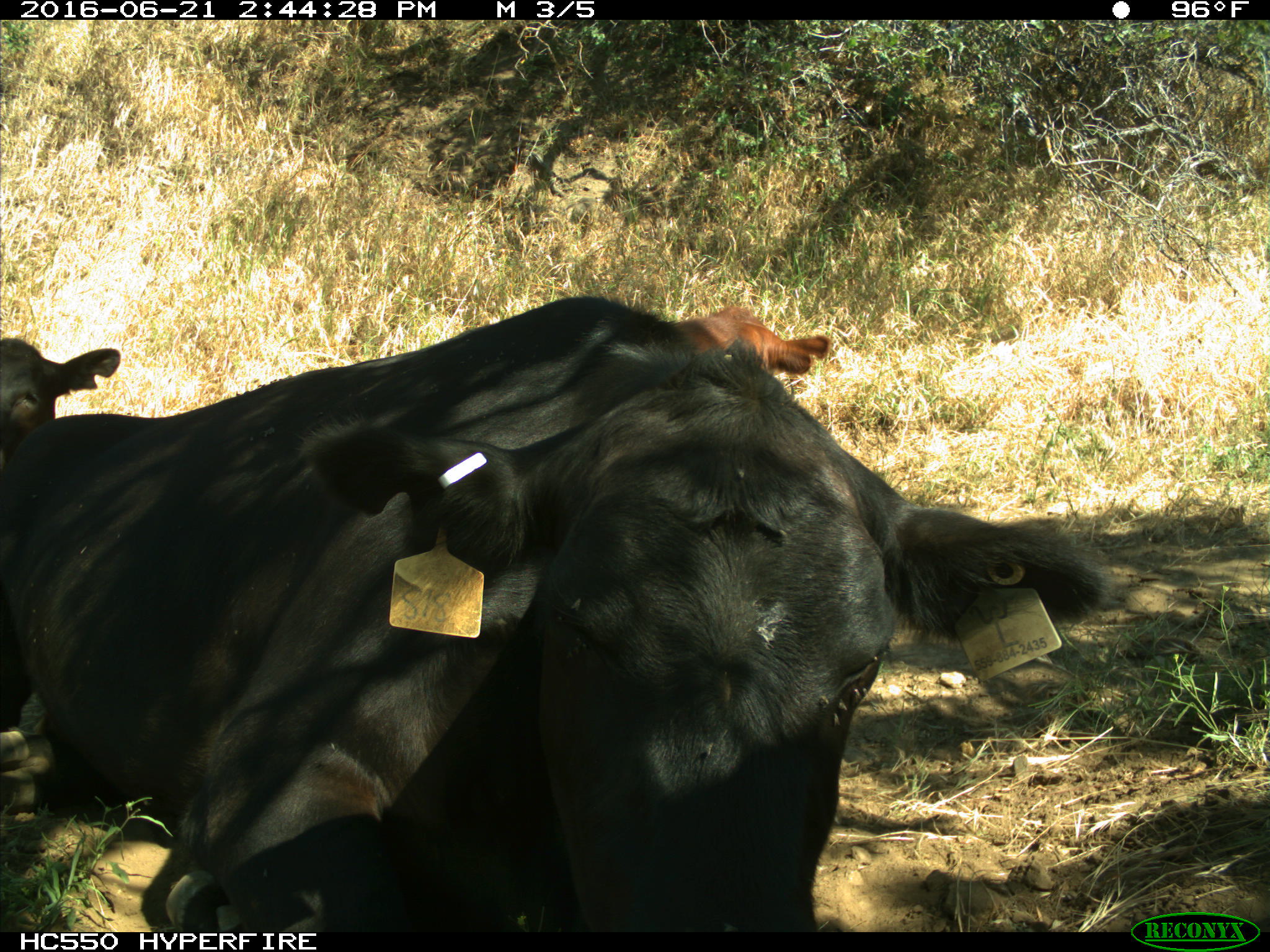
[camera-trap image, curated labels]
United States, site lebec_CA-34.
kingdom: Animalia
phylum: Chordata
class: Mammalia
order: Artiodactyla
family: Bovidae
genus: Bos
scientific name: Bos taurus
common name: domestic cow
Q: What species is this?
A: Bos taurus (domestic cow).